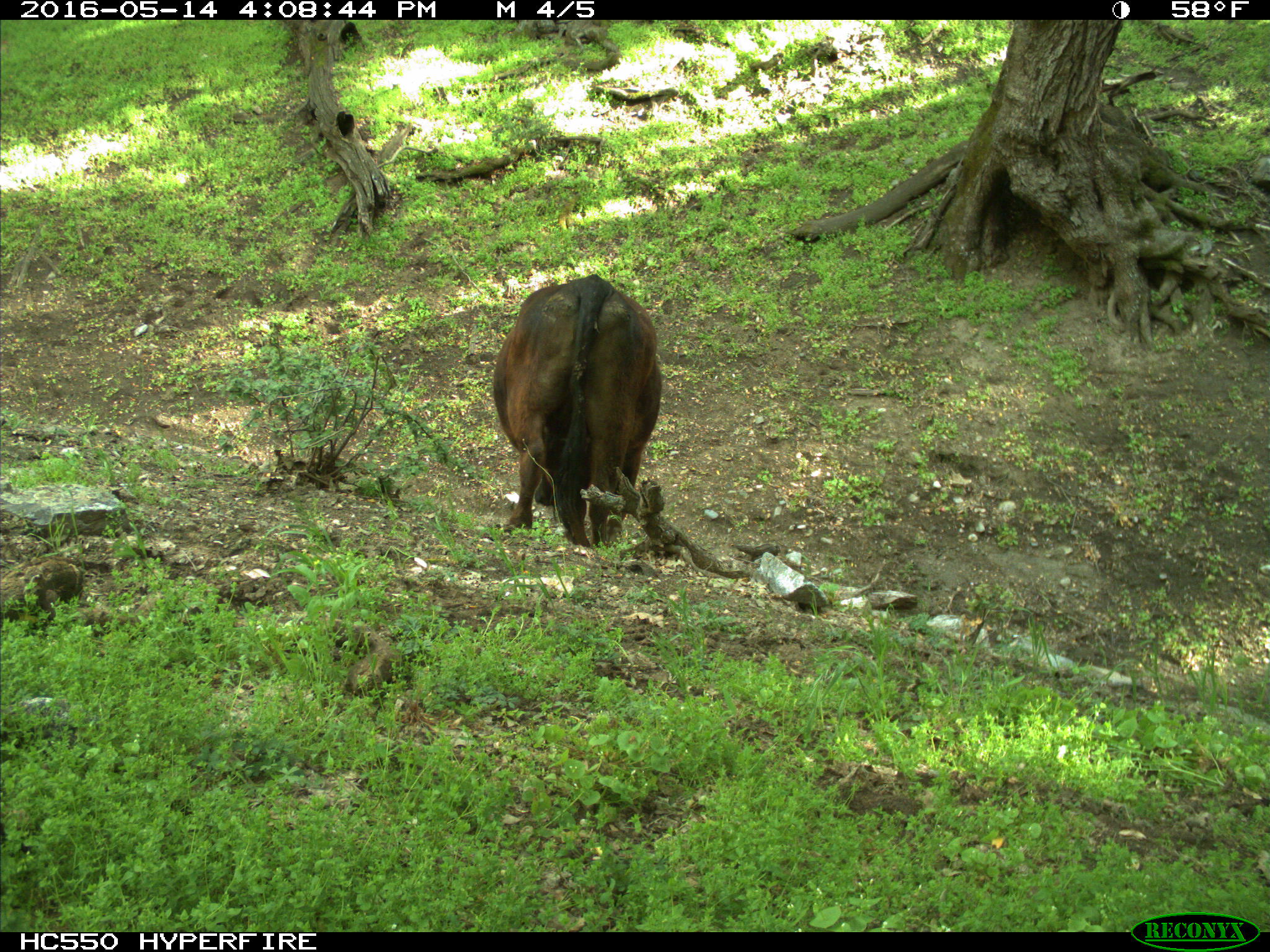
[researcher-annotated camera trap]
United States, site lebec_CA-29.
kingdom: Animalia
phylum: Chordata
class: Mammalia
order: Artiodactyla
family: Bovidae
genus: Bos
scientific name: Bos taurus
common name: domestic cow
Bos taurus (domestic cow).